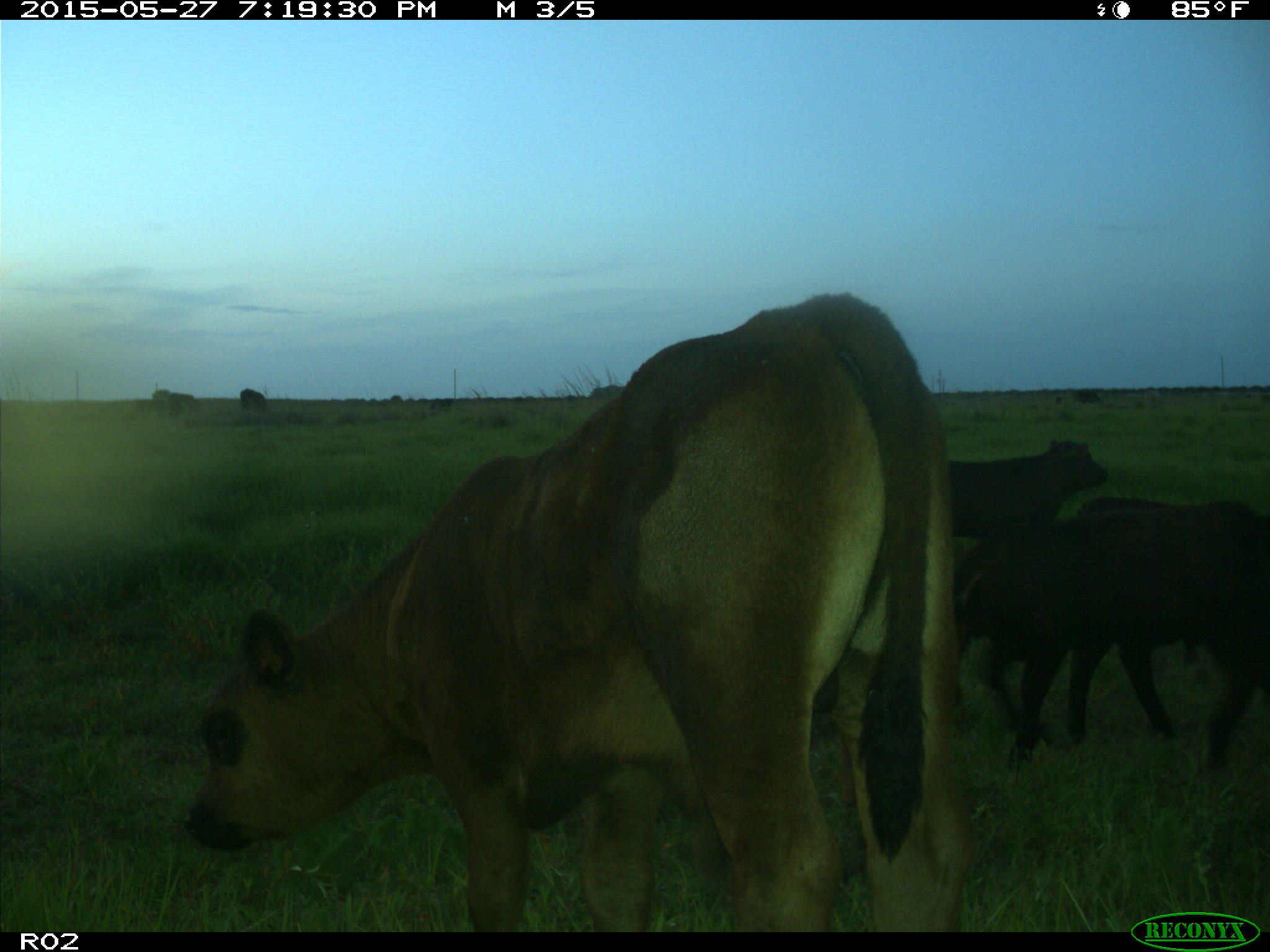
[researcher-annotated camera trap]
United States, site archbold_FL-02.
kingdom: Animalia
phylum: Chordata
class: Mammalia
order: Artiodactyla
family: Bovidae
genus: Bos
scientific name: Bos taurus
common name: domestic cow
Bos taurus (domestic cow).